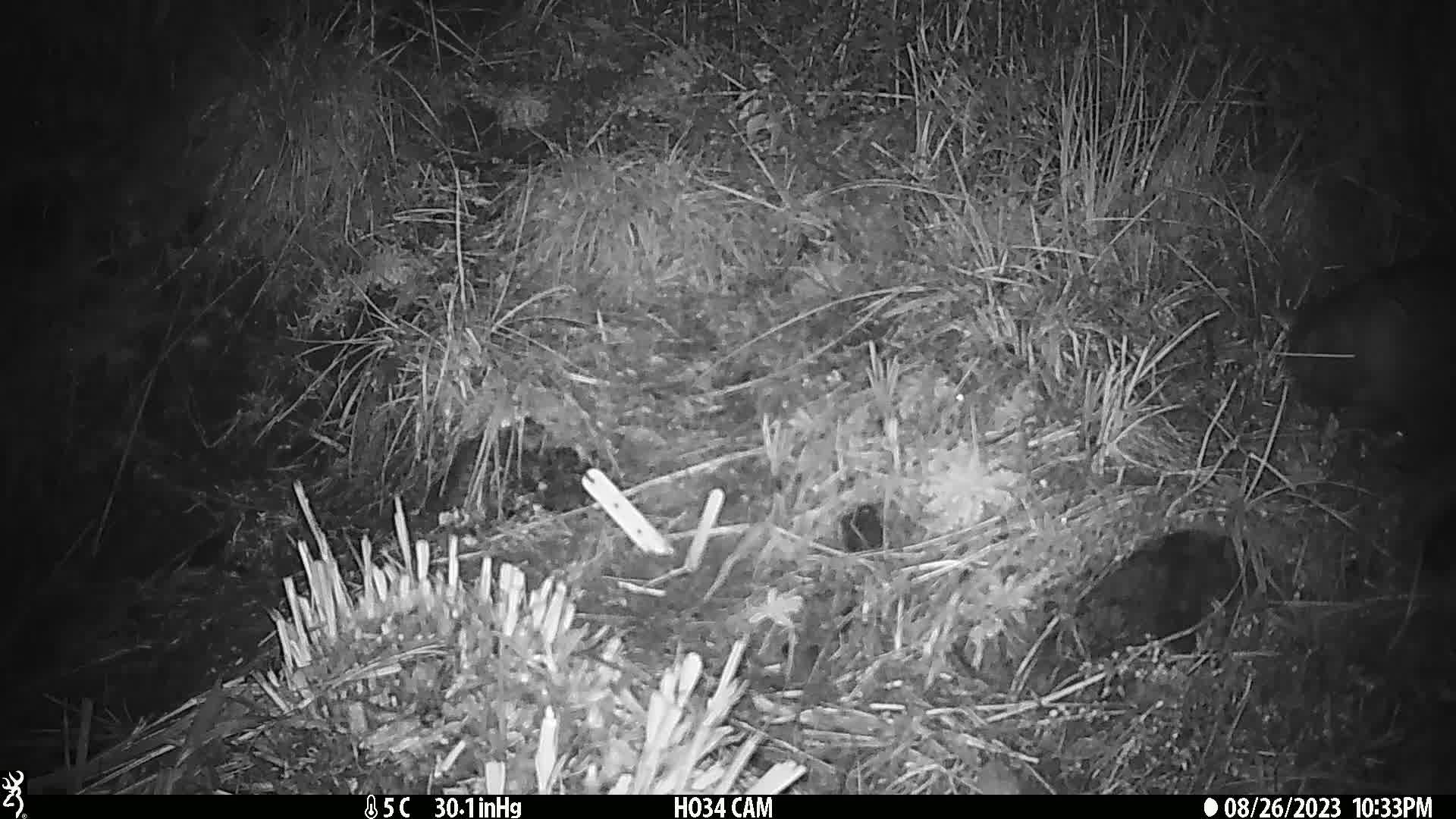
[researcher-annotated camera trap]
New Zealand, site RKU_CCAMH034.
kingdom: Animalia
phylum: Chordata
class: Mammalia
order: Diprotodontia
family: Phalangeridae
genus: Trichosurus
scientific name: Trichosurus vulpecula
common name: common brushtail possum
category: possum